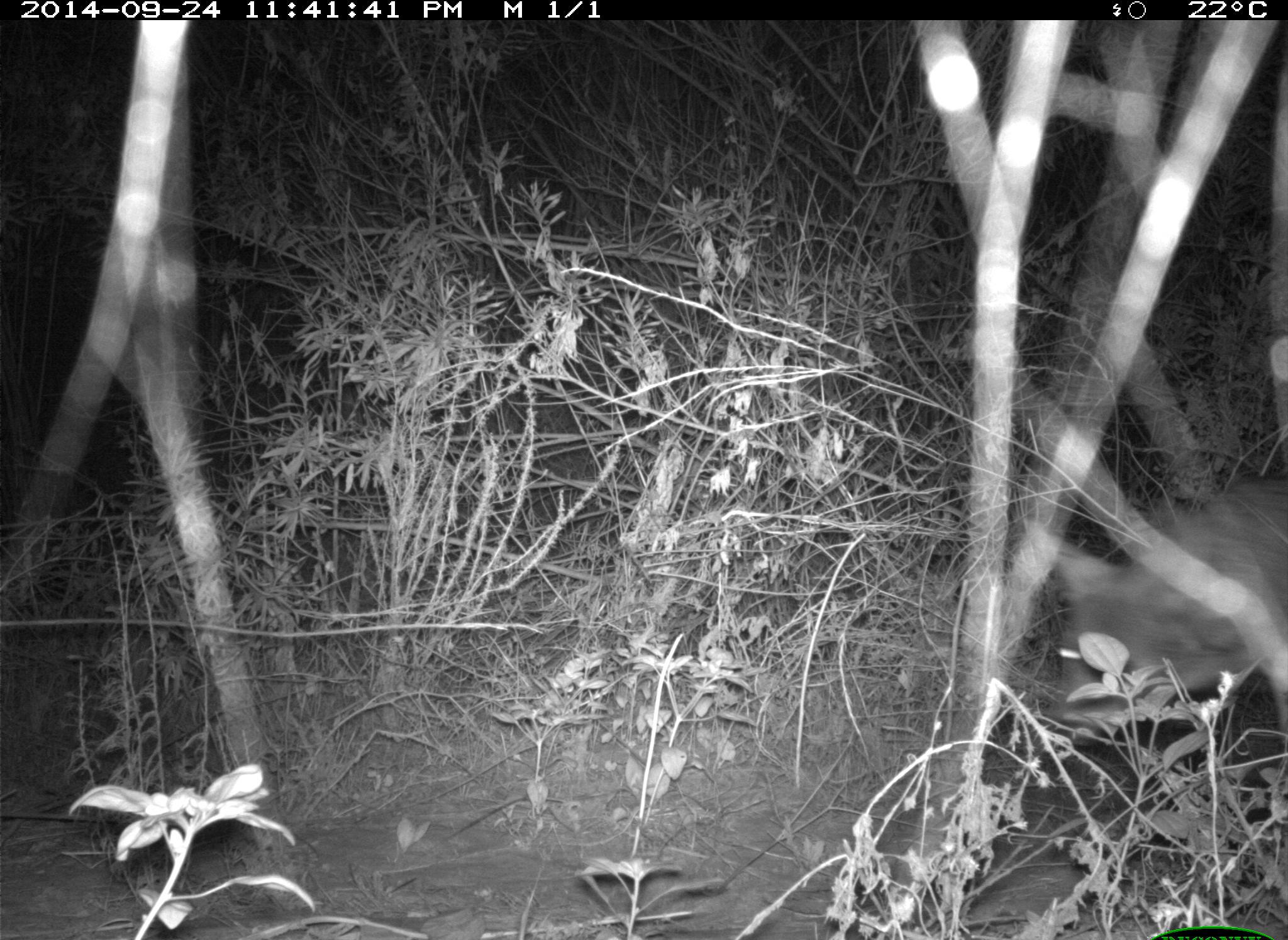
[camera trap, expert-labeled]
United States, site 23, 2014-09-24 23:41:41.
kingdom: Animalia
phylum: Chordata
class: Mammalia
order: Carnivora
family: Canidae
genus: Canis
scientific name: Canis latrans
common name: coyote